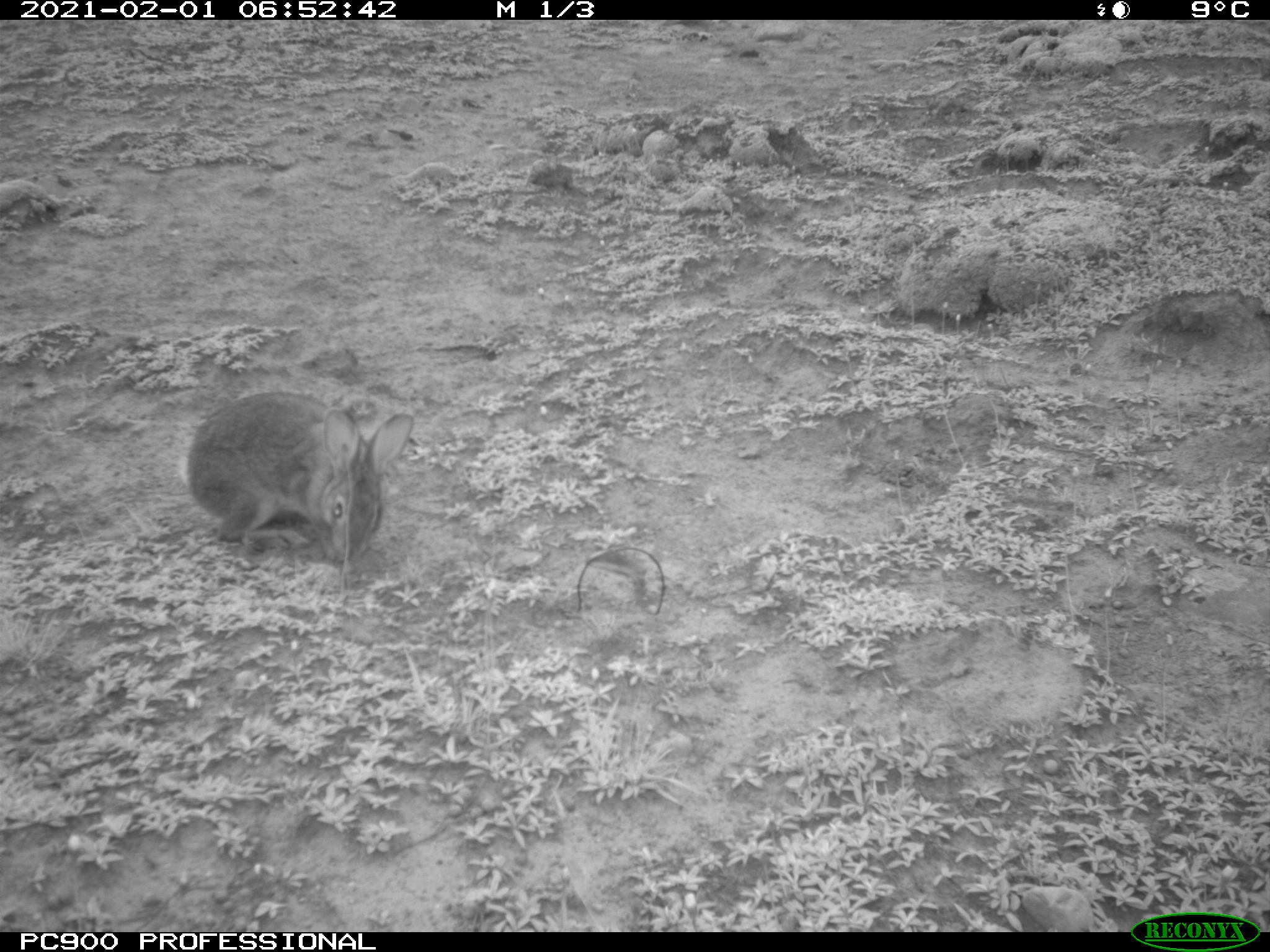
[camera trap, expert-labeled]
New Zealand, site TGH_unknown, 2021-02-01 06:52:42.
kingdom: Animalia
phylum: Chordata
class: Mammalia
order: Lagomorpha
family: Leporidae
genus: Oryctolagus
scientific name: Oryctolagus cuniculus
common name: european rabbit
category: rabbit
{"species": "rabbit (european rabbit) (Oryctolagus cuniculus)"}